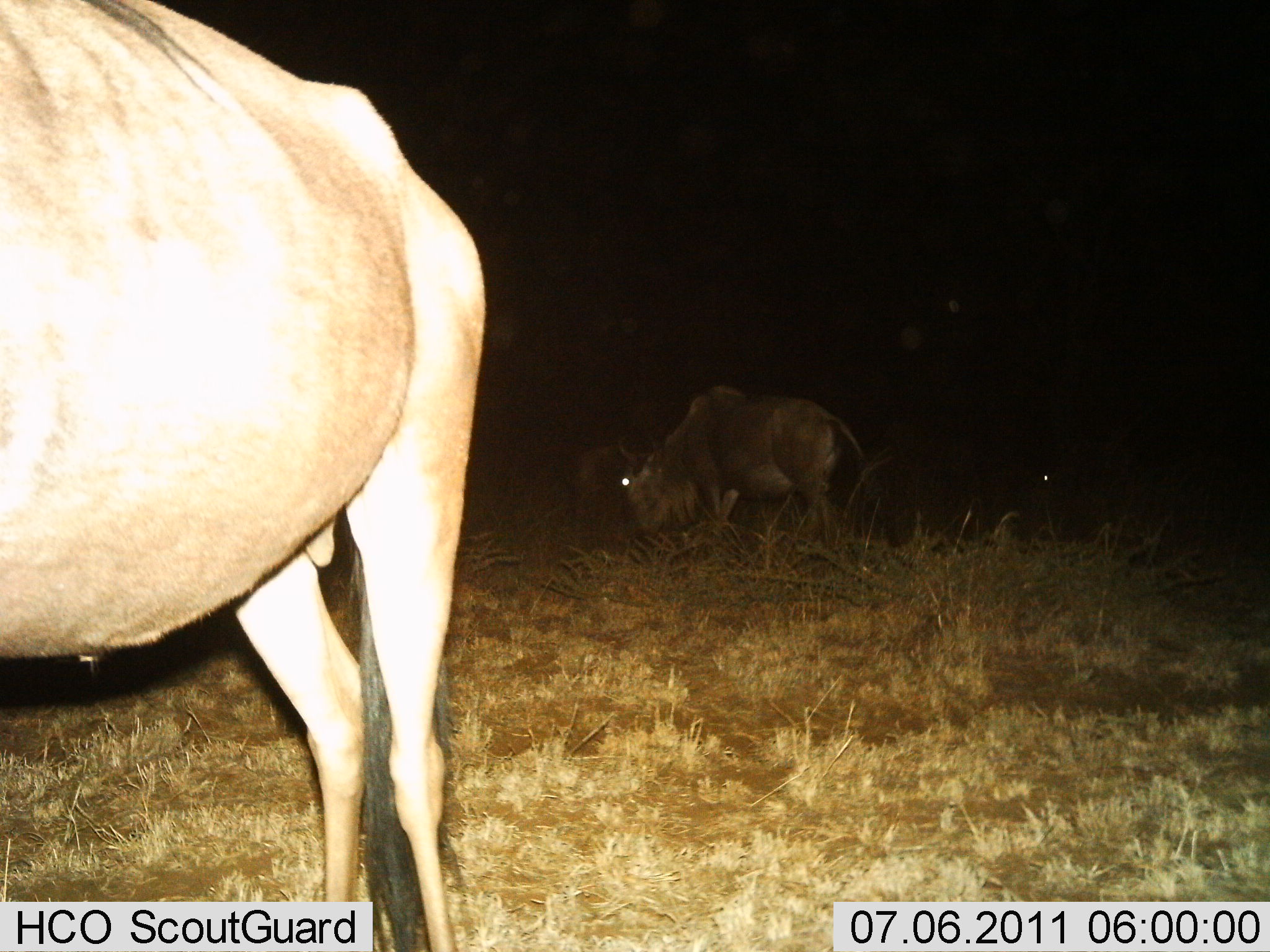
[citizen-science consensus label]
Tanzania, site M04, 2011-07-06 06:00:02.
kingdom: Animalia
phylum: Chordata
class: Mammalia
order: Artiodactyla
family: Bovidae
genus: Connochaetes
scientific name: Connochaetes taurinus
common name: blue wildebeest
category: wildebeest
Wildebeest (blue wildebeest) (Connochaetes taurinus), count 3. Behavior (volunteer vote fractions): standing 50%, resting 0%, moving 10%, interacting 0%. Young present (vote fraction): 0%. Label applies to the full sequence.